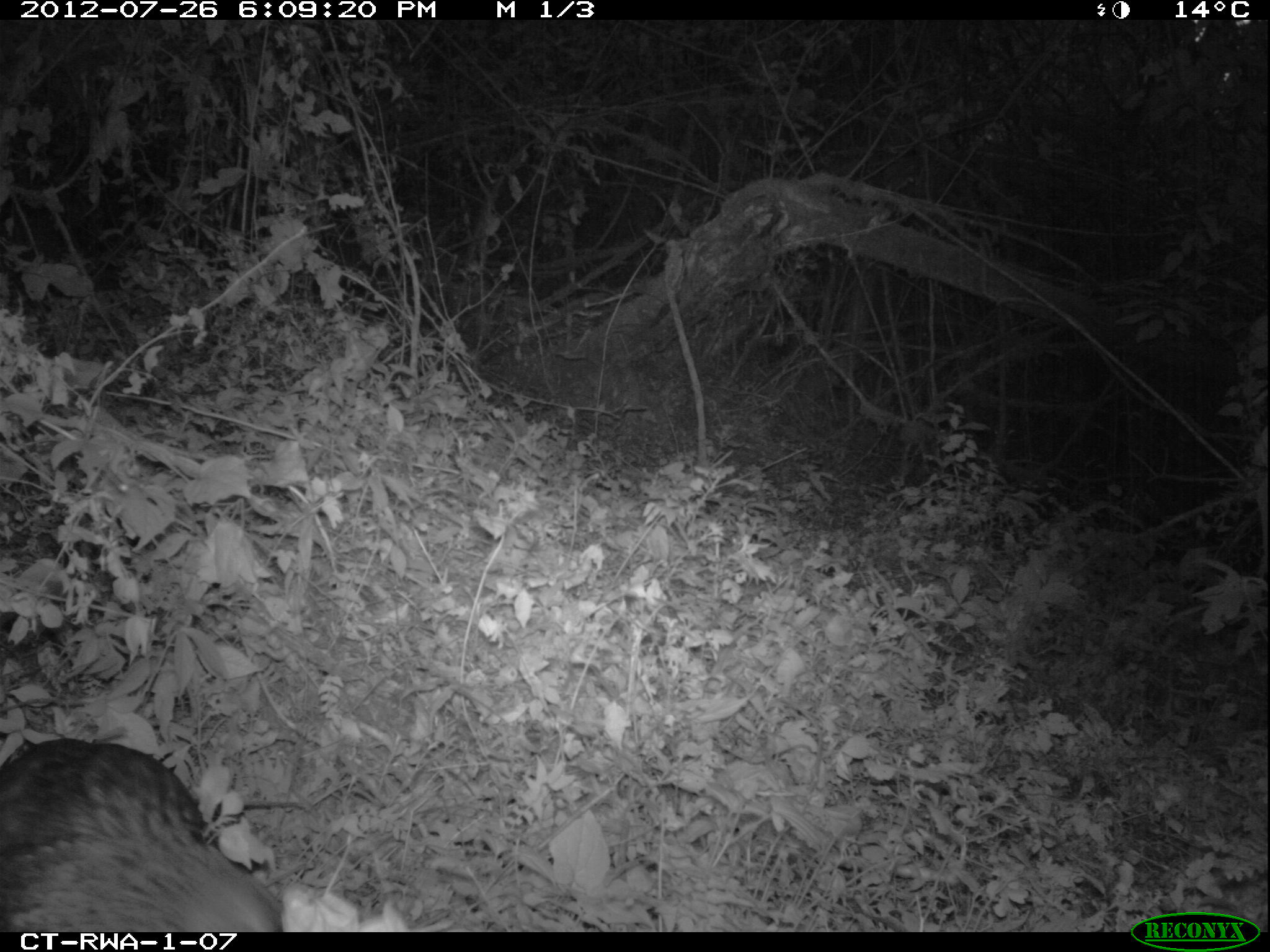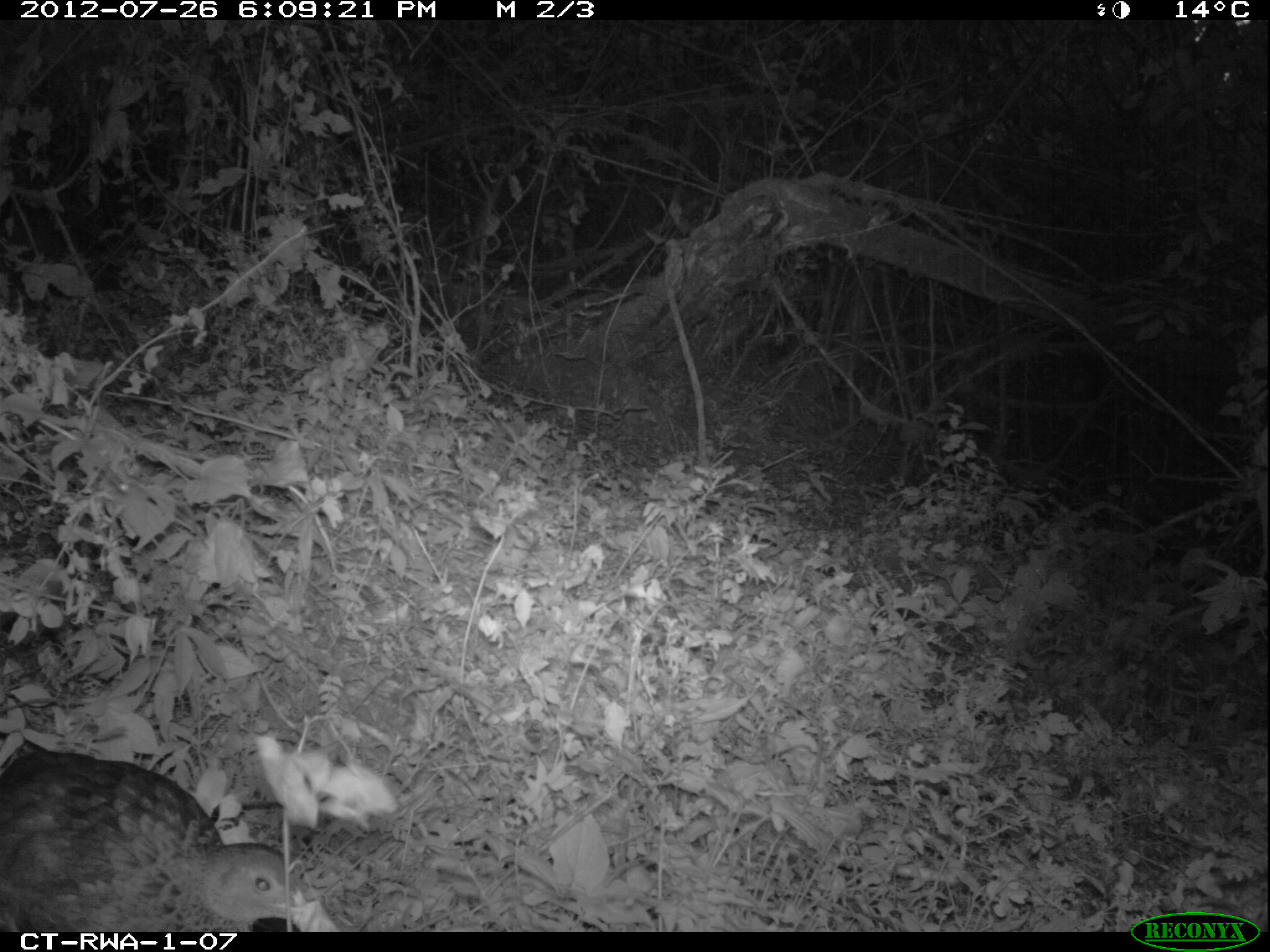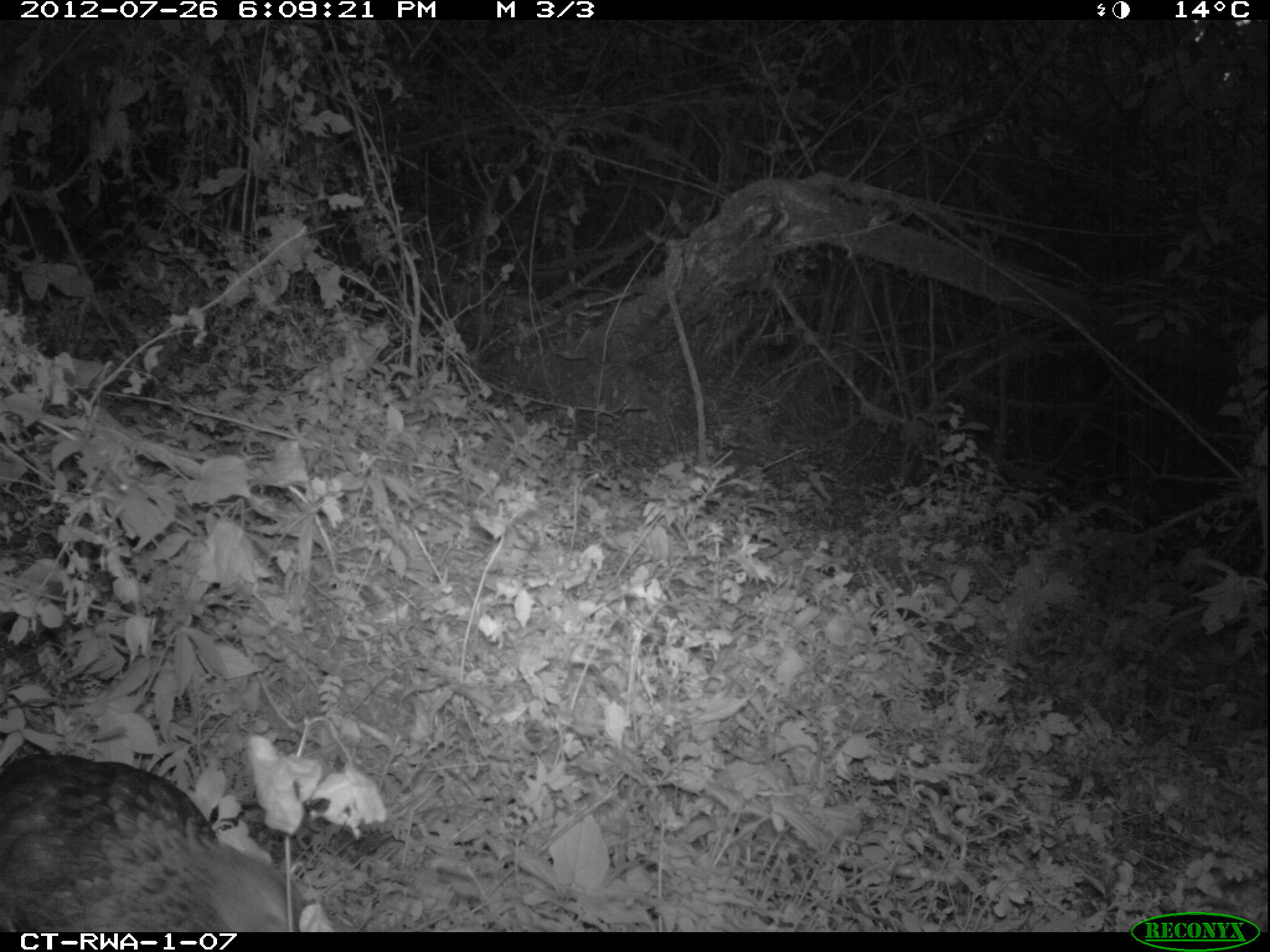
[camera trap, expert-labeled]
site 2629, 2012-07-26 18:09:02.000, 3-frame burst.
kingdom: Animalia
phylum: Chordata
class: Aves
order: Galliformes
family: Phasianidae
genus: Pternistis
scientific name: Pternistis nobilis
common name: handsome francolin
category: francolinus nobilis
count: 1